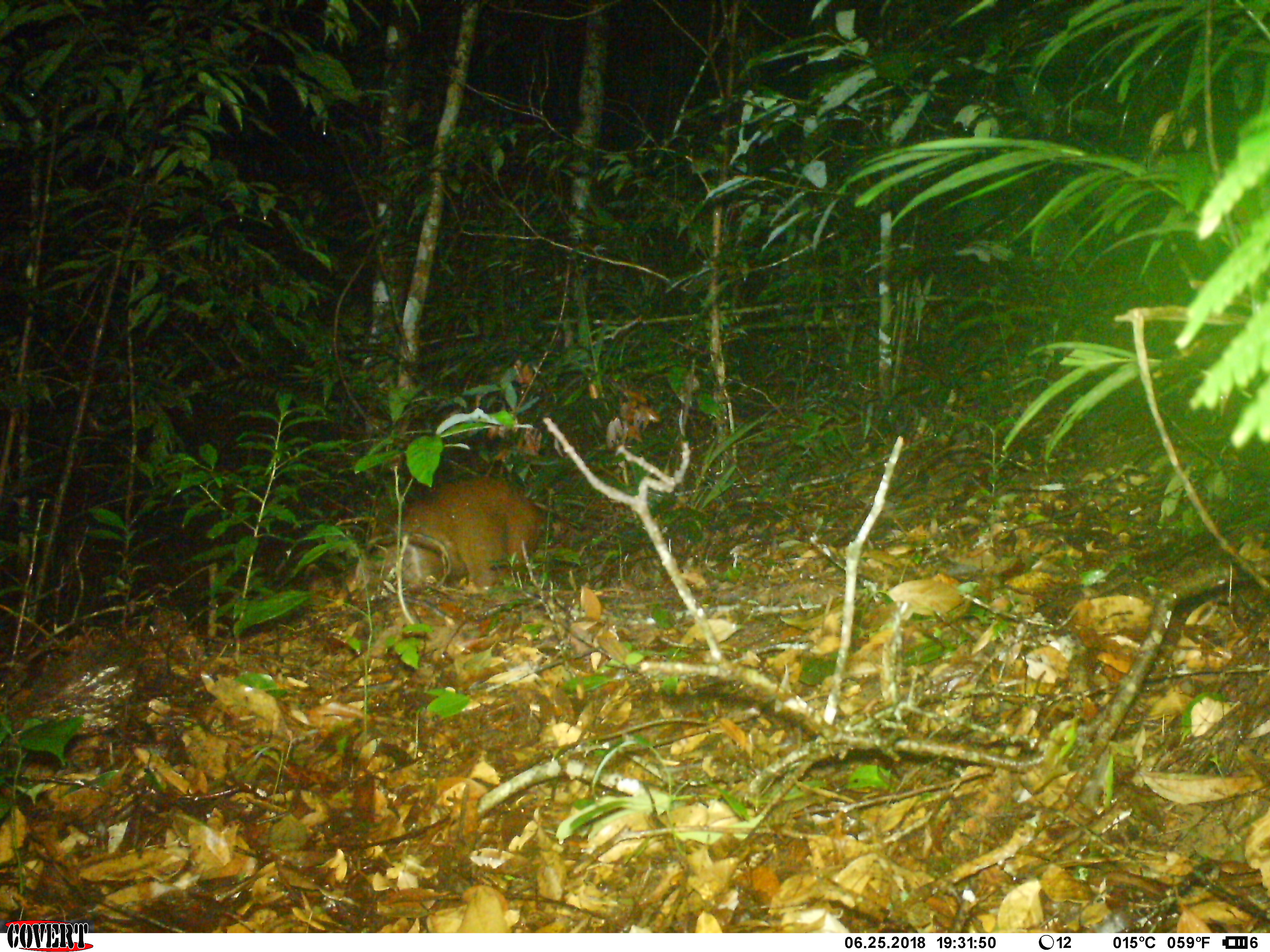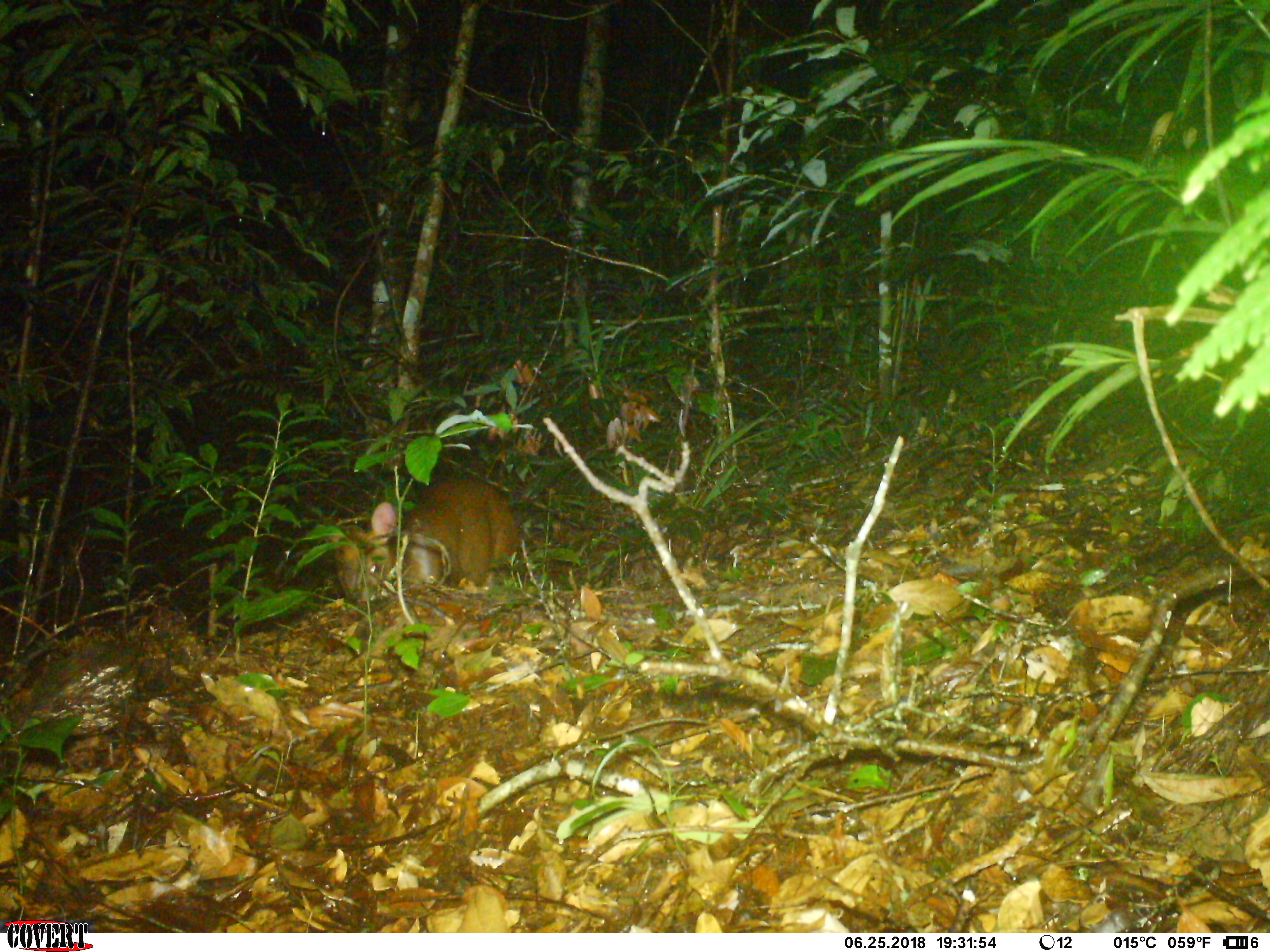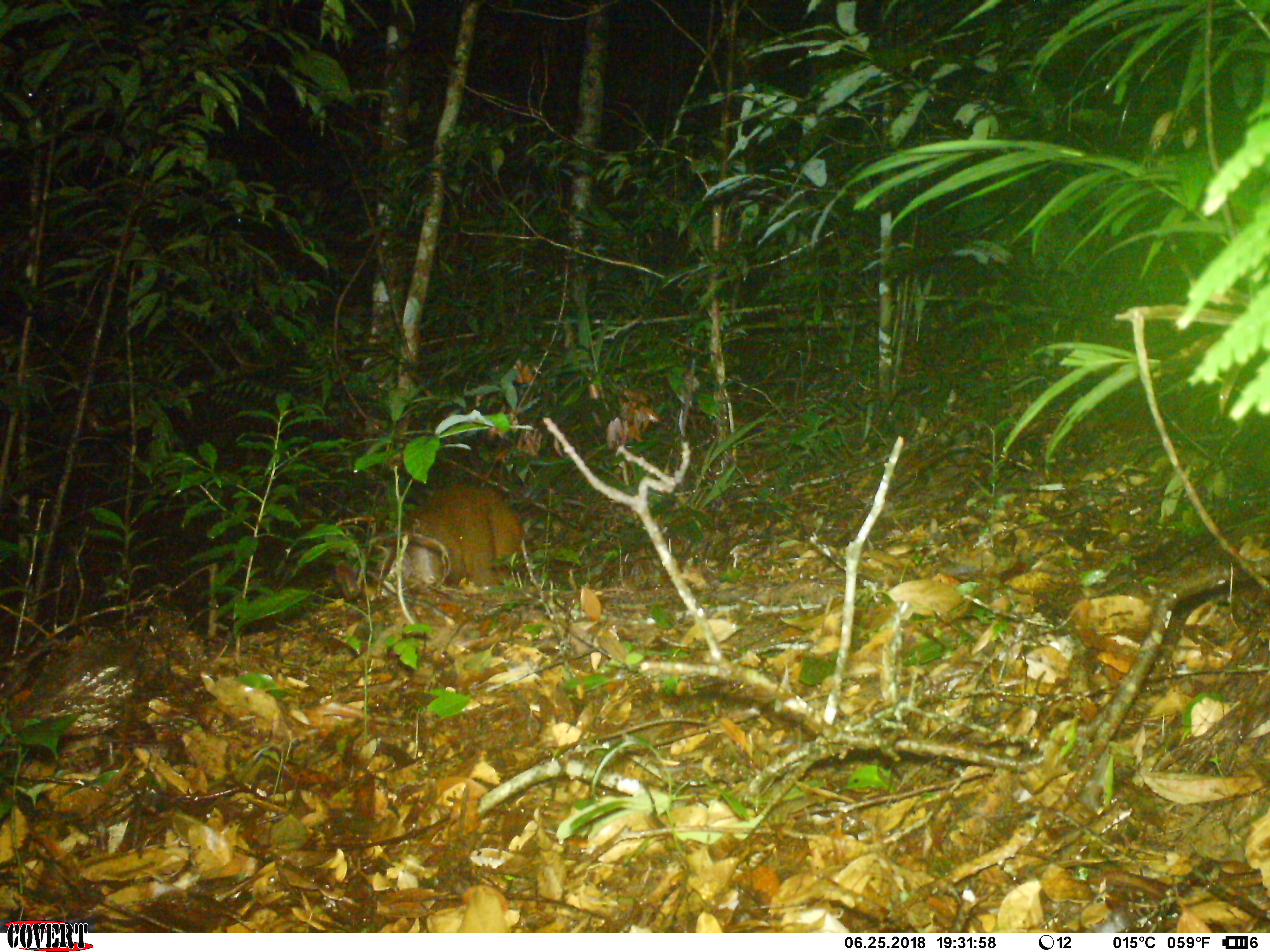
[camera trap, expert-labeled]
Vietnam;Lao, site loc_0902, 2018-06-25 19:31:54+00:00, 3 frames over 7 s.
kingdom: Animalia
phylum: Chordata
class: Mammalia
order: Artiodactyla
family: Cervidae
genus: Muntiacus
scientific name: Muntiacus rooseveltorum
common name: roosevelt's muntjac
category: roosevelts muntjac group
Roosevelts muntjac group (roosevelt's muntjac) (Muntiacus rooseveltorum). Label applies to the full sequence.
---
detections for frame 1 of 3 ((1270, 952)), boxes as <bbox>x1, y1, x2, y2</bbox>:
roosevelts muntjac group: <bbox>336, 471, 544, 597</bbox>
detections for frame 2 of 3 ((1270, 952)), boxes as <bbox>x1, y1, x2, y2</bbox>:
roosevelts muntjac group: <bbox>320, 478, 521, 608</bbox>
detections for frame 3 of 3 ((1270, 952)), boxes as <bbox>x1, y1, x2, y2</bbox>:
roosevelts muntjac group: <bbox>325, 480, 524, 602</bbox>